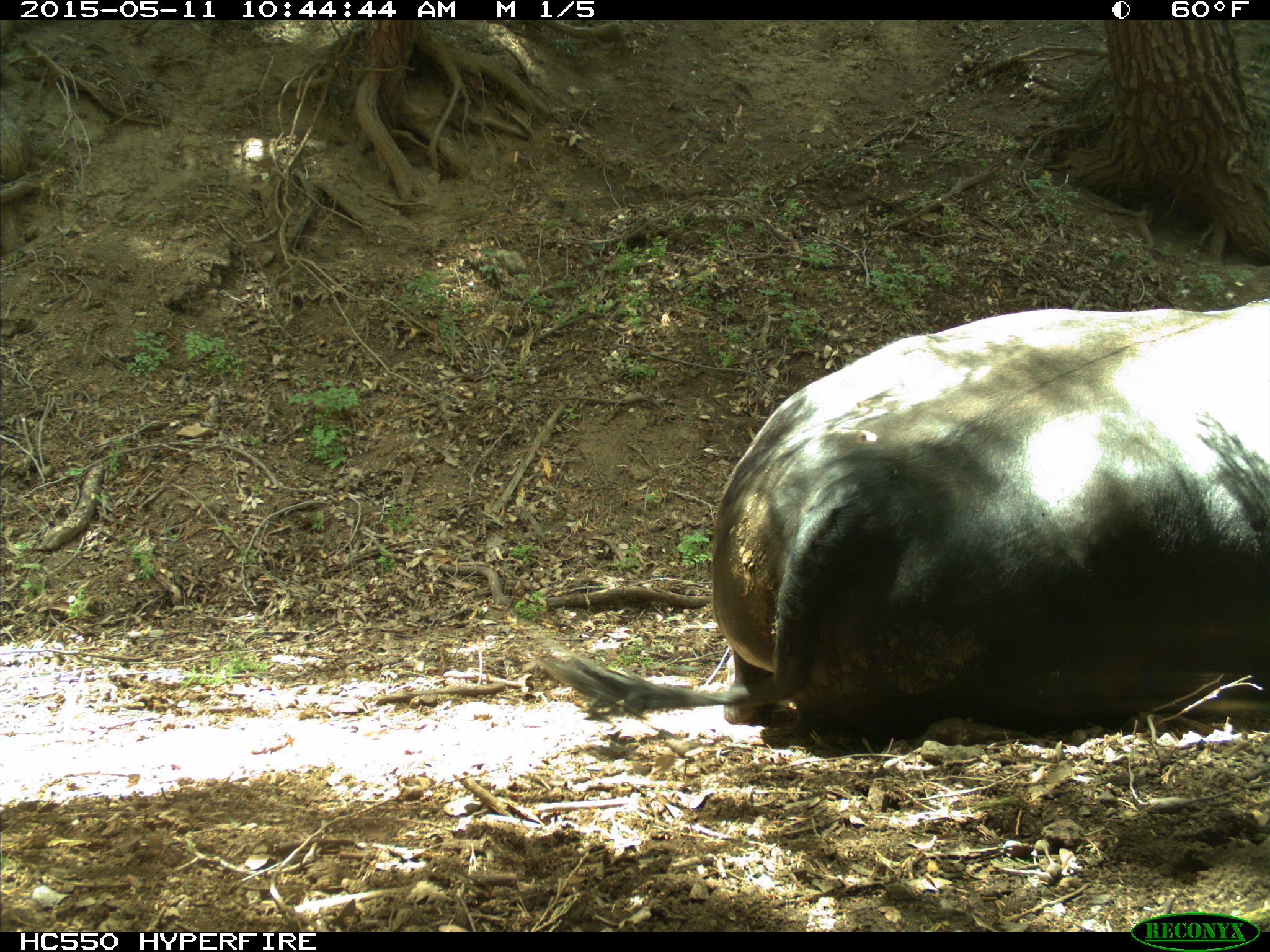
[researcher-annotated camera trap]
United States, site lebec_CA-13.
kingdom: Animalia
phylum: Chordata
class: Mammalia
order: Artiodactyla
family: Bovidae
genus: Bos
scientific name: Bos taurus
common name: domestic cow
Bos taurus (domestic cow).